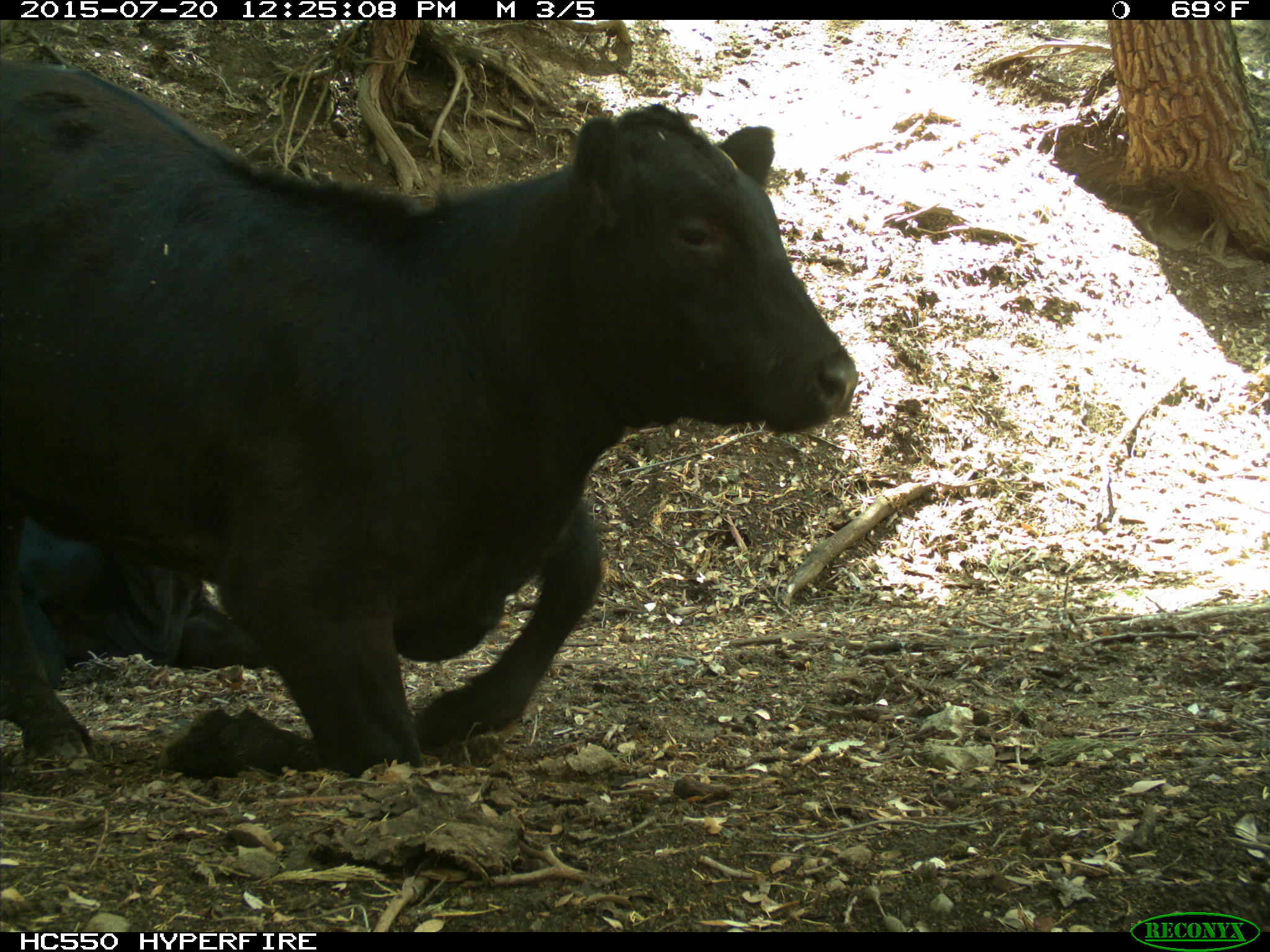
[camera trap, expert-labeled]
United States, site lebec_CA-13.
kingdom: Animalia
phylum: Chordata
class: Mammalia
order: Artiodactyla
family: Bovidae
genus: Bos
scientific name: Bos taurus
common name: domestic cow